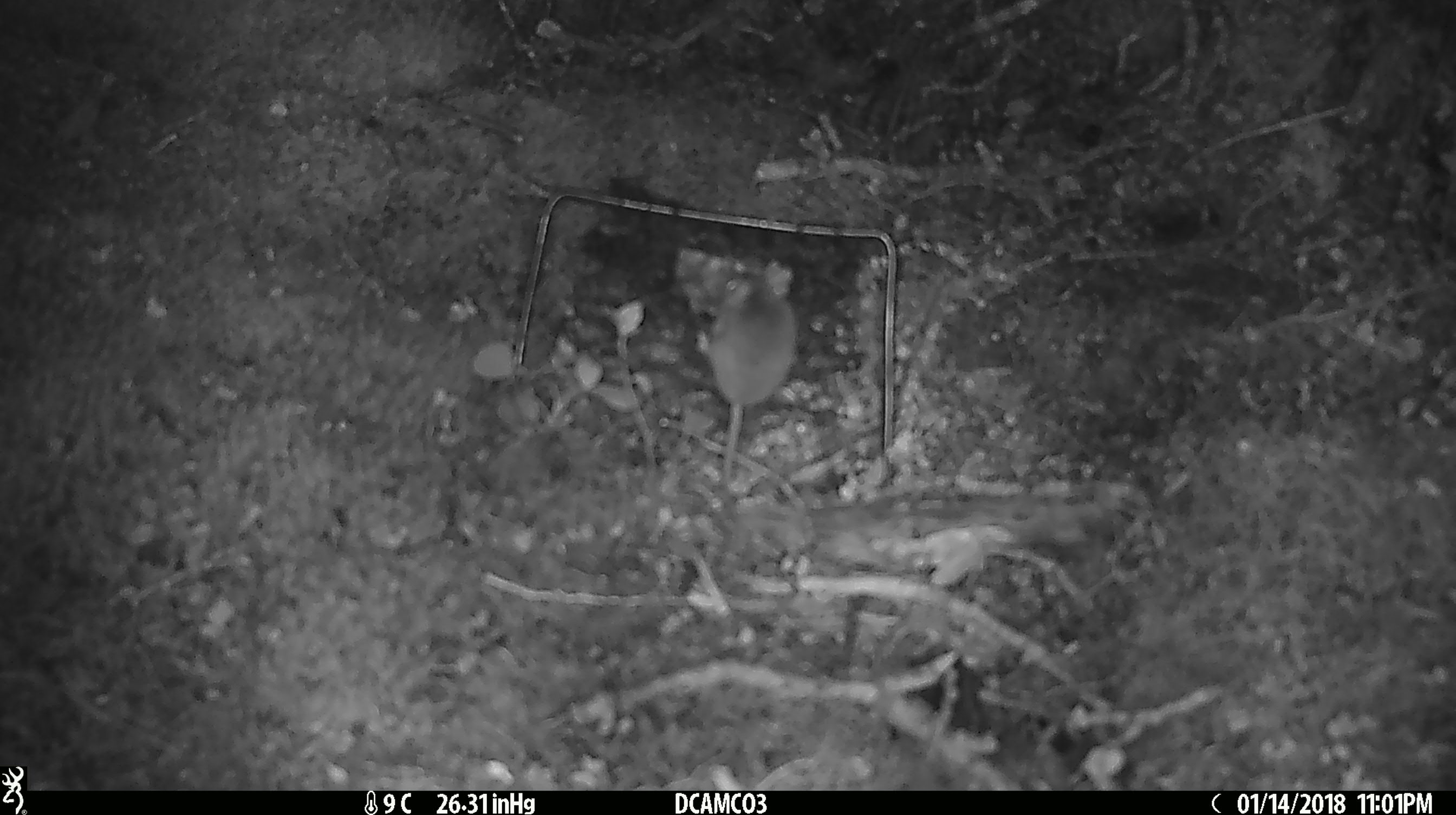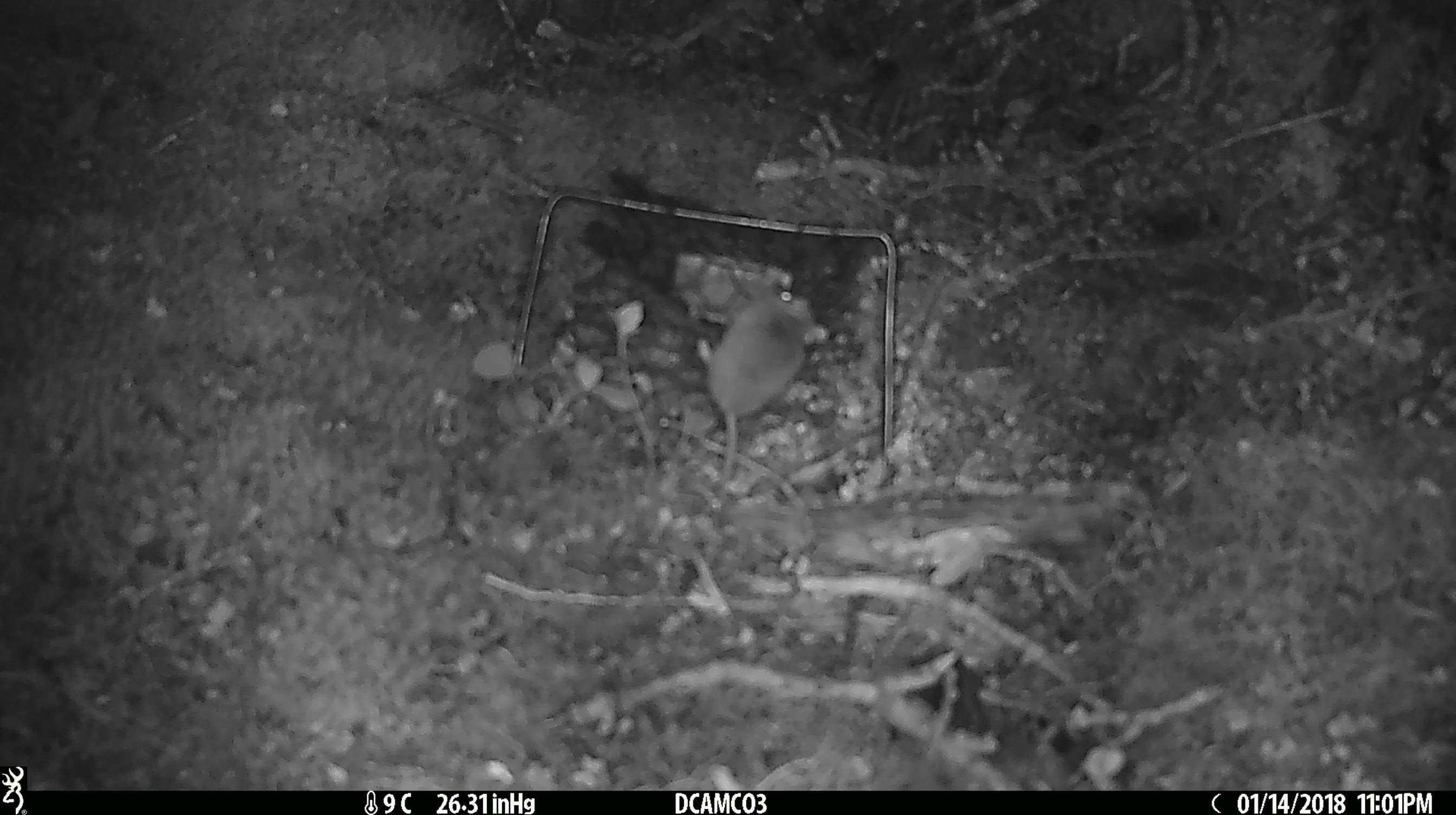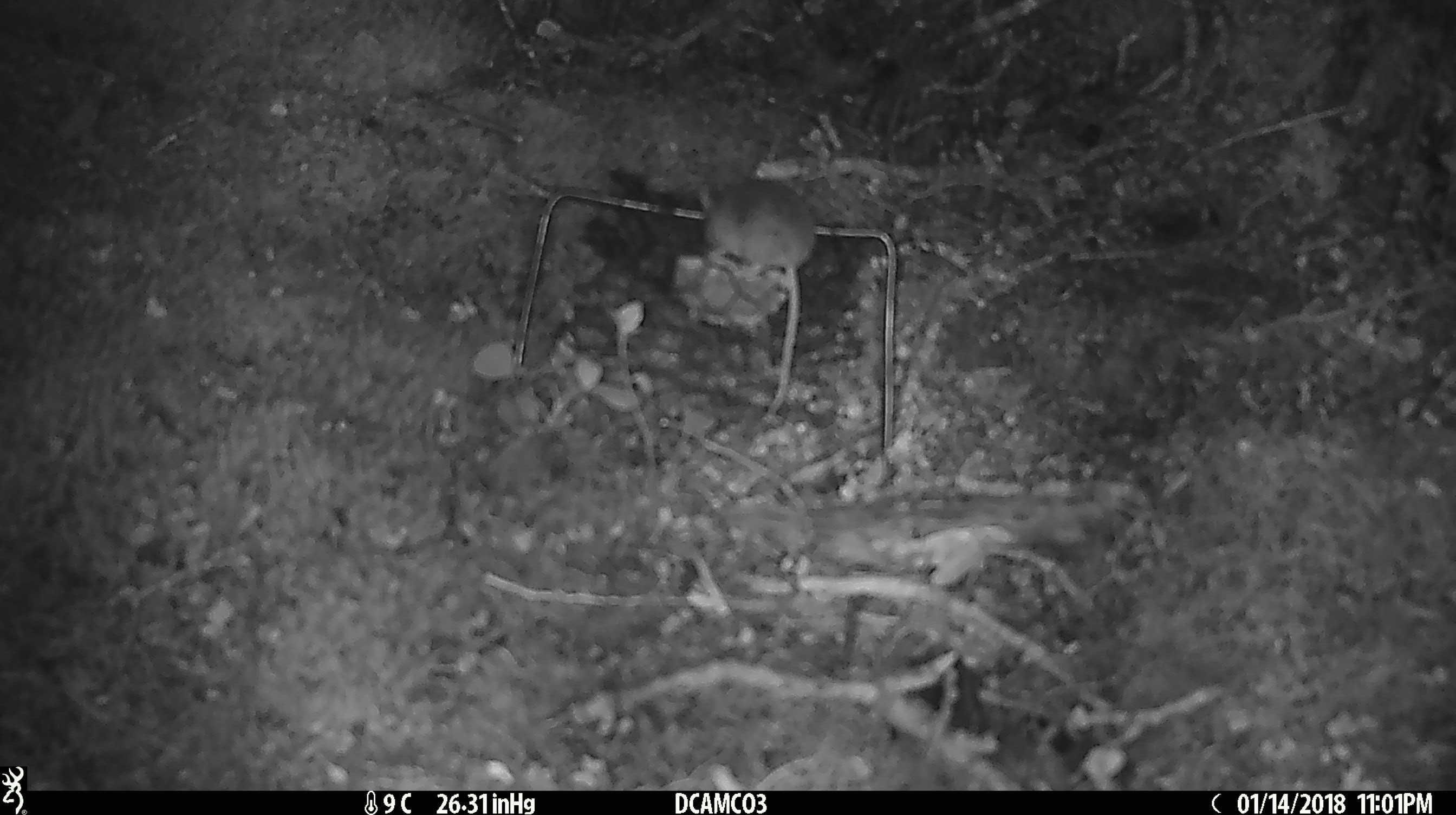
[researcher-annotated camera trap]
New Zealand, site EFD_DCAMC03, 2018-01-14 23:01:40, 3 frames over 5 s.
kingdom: Animalia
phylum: Chordata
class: Mammalia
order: Rodentia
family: Muridae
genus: Mus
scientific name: Mus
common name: mouse